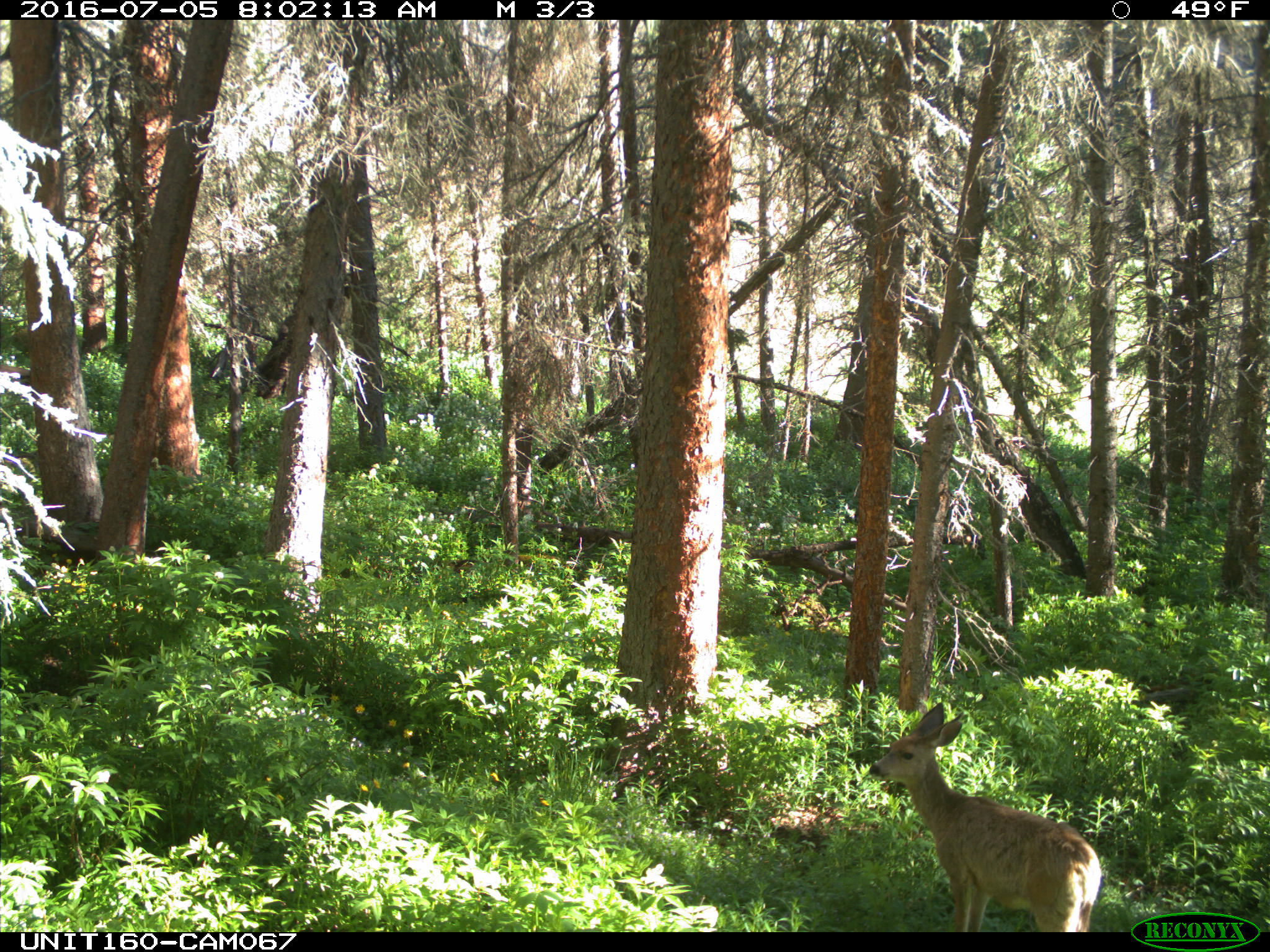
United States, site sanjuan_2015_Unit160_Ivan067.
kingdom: Animalia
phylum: Chordata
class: Mammalia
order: Artiodactyla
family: Cervidae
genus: Odocoileus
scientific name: Odocoileus hemionus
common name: mule deer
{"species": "Odocoileus hemionus (mule deer)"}